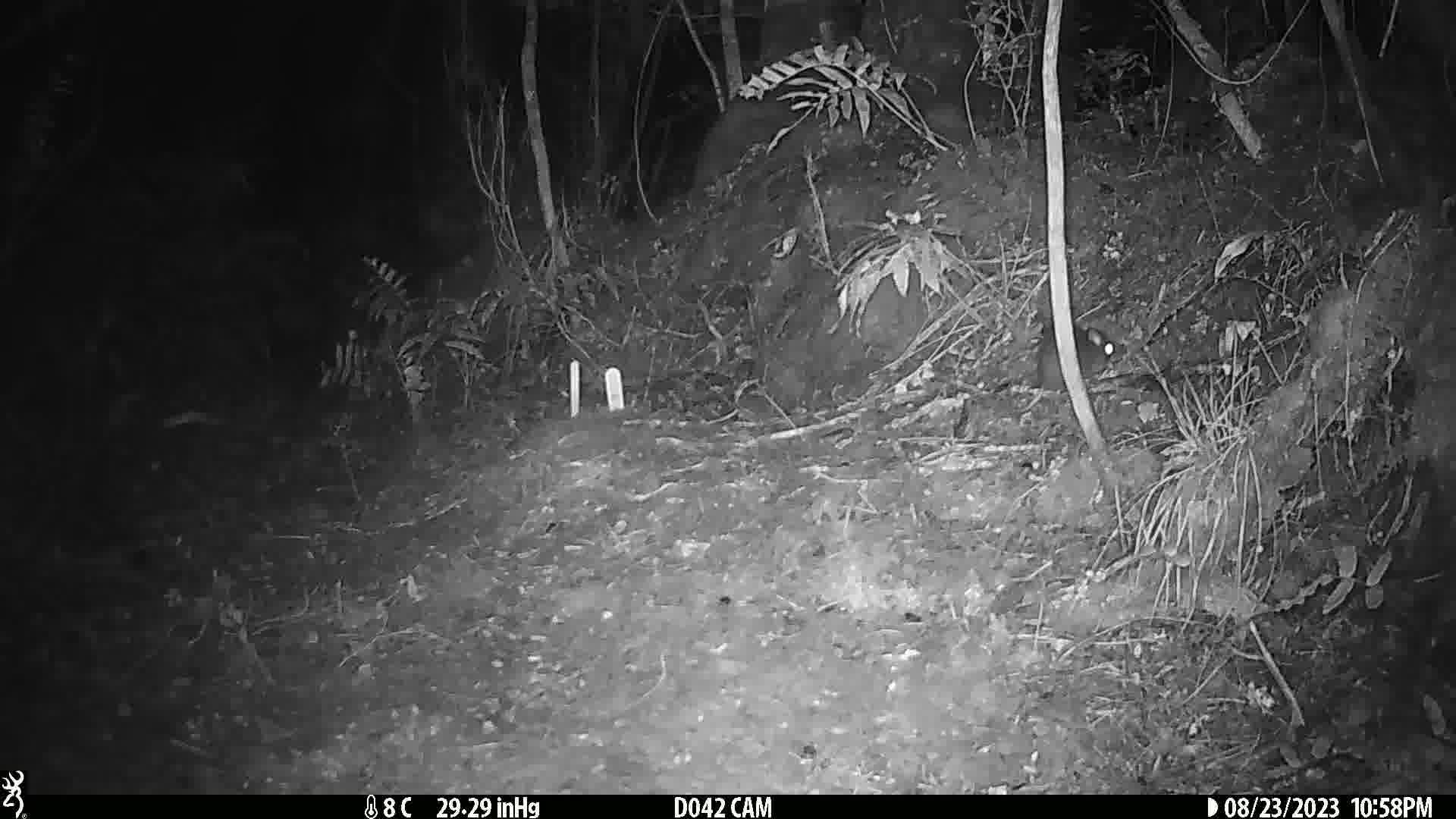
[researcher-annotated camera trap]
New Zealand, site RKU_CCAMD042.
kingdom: Animalia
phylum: Chordata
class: Mammalia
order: Rodentia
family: Muridae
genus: Rattus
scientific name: Rattus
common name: rat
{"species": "rat (Rattus)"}